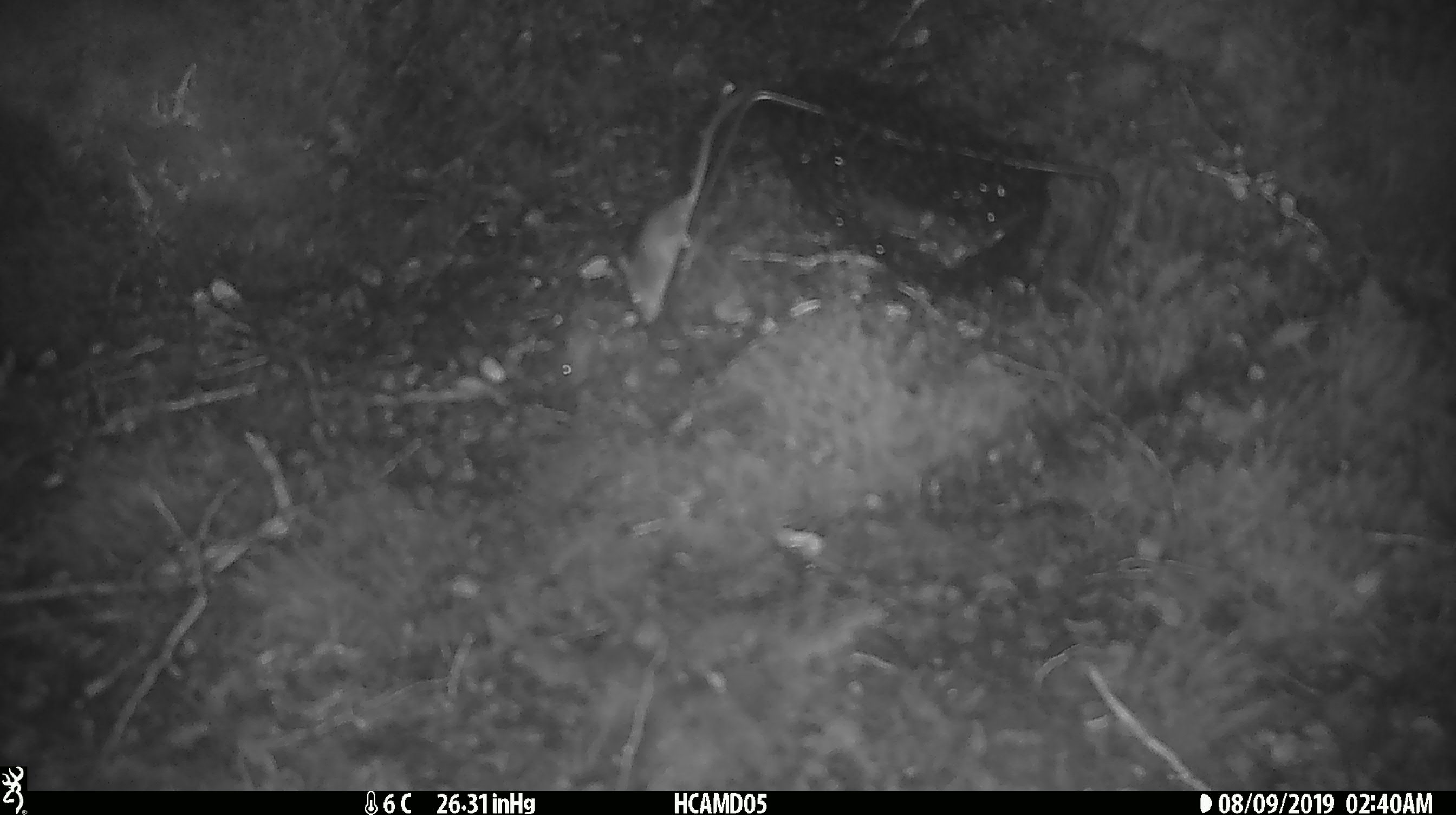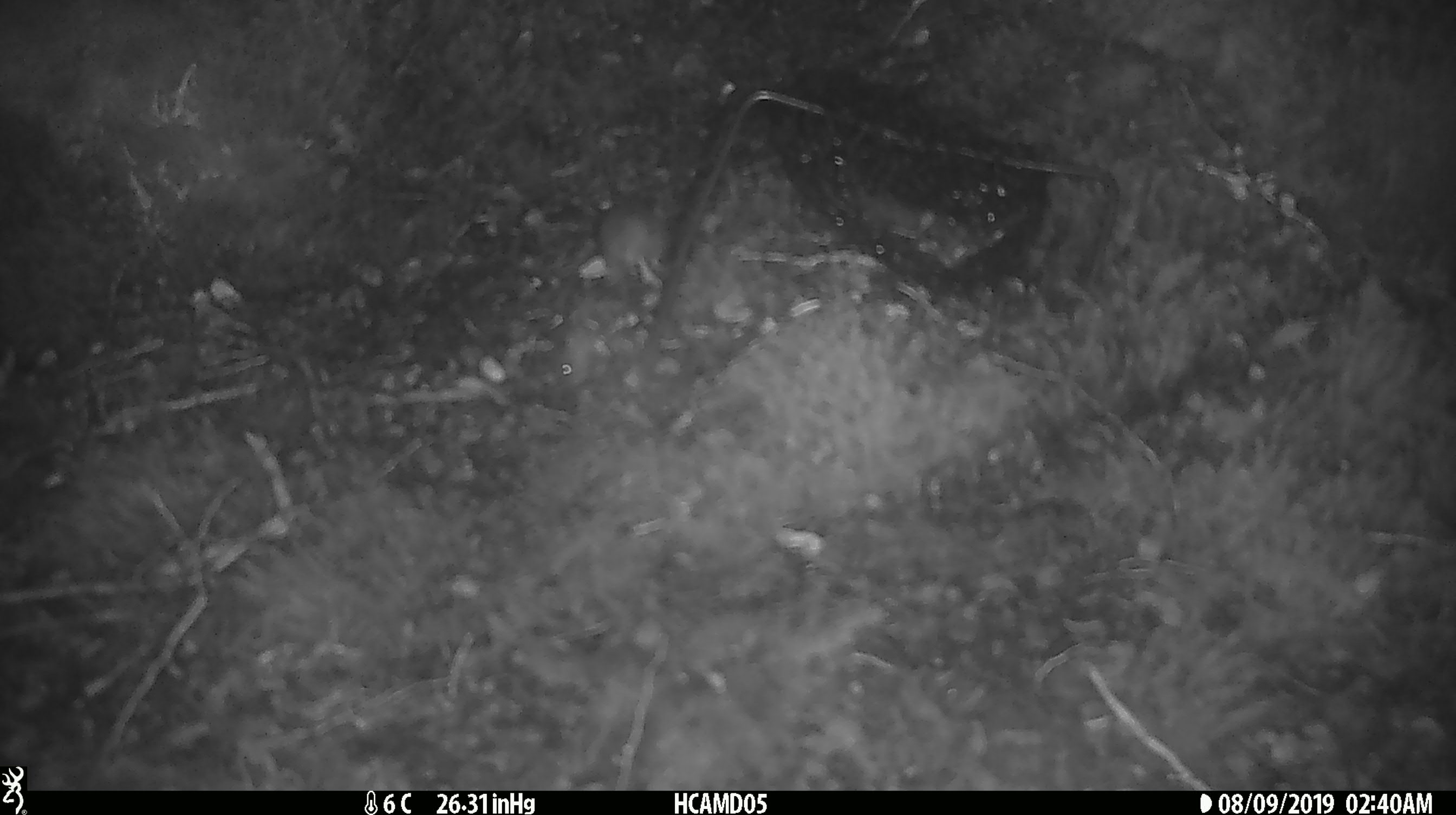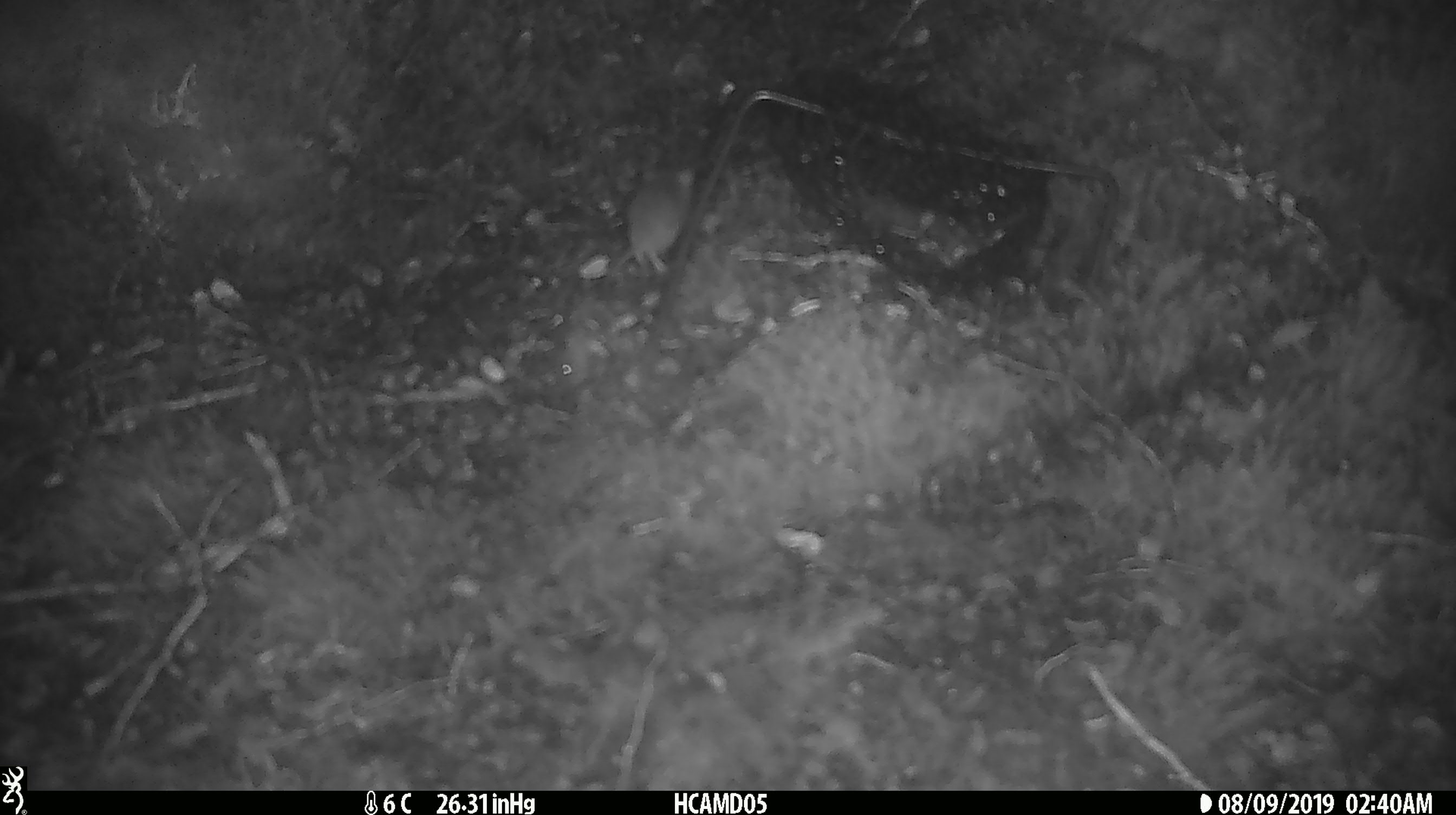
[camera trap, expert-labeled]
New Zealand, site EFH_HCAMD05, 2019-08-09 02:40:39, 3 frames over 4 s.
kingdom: Animalia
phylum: Chordata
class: Mammalia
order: Rodentia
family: Muridae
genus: Mus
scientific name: Mus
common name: mouse